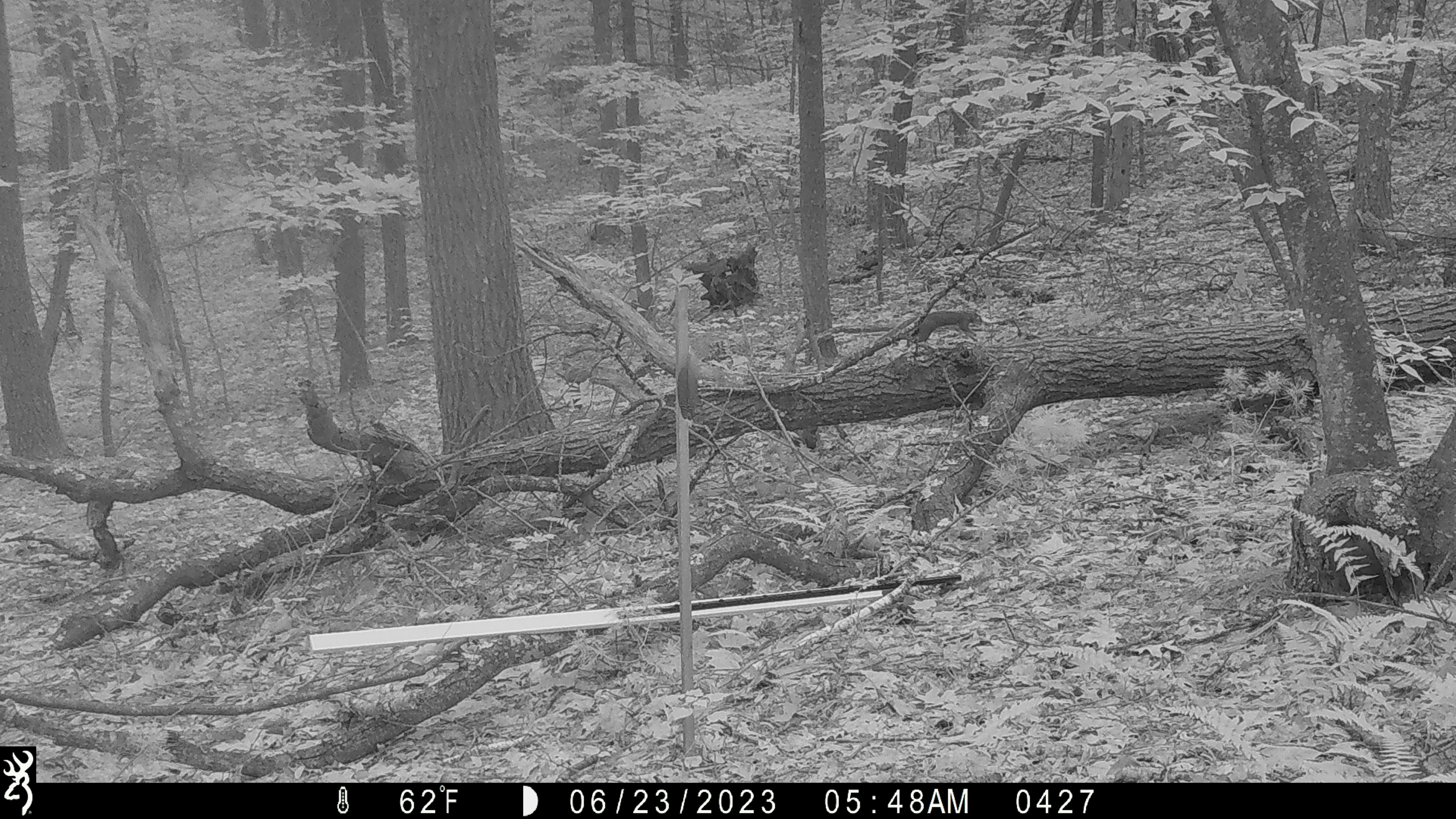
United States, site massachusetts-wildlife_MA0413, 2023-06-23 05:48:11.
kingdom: Animalia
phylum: Chordata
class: Mammalia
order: Rodentia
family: Sciuridae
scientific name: Sciuridae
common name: squirrel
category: squirrel sp.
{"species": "squirrel sp. (squirrel) (Sciuridae)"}